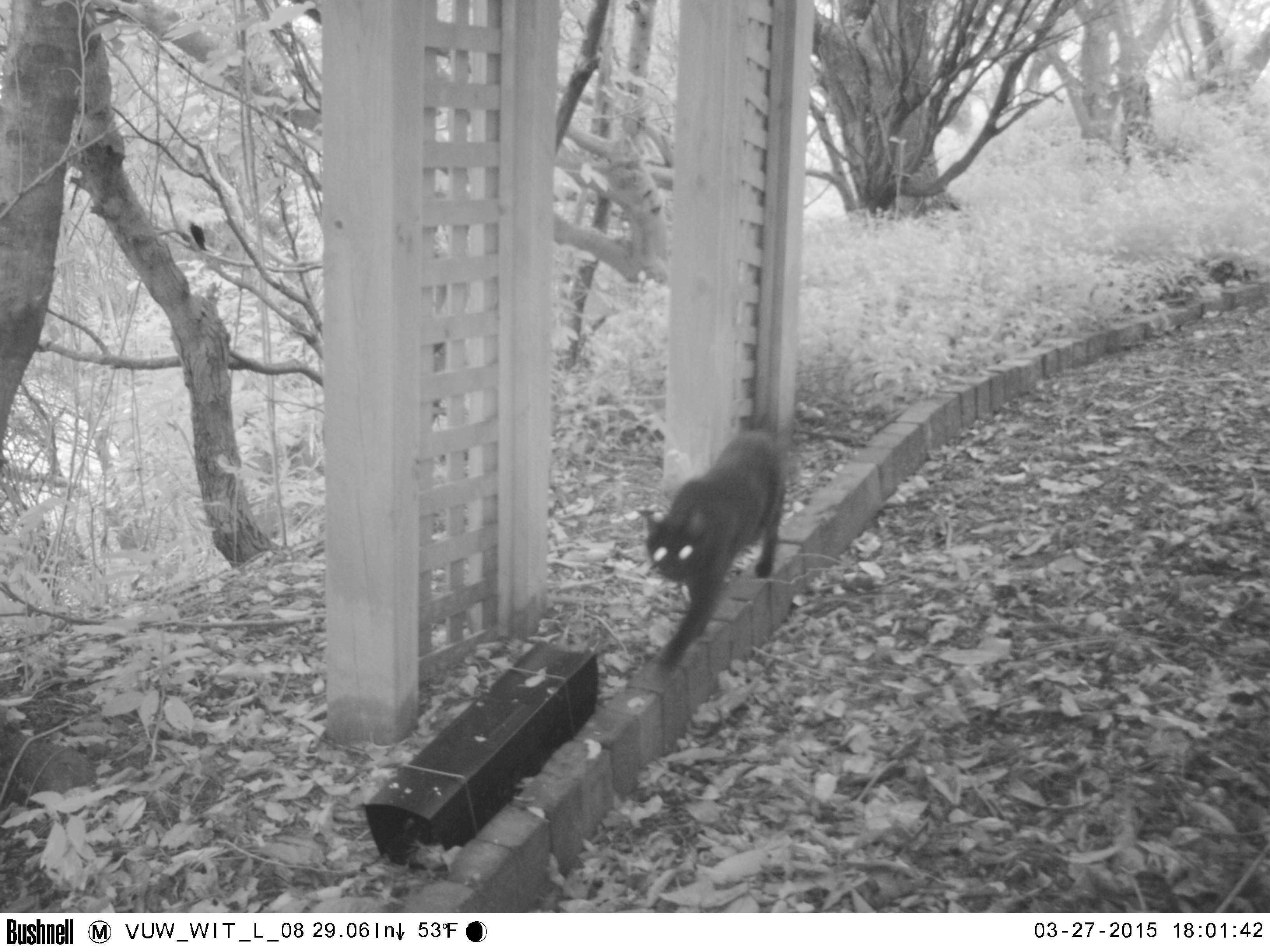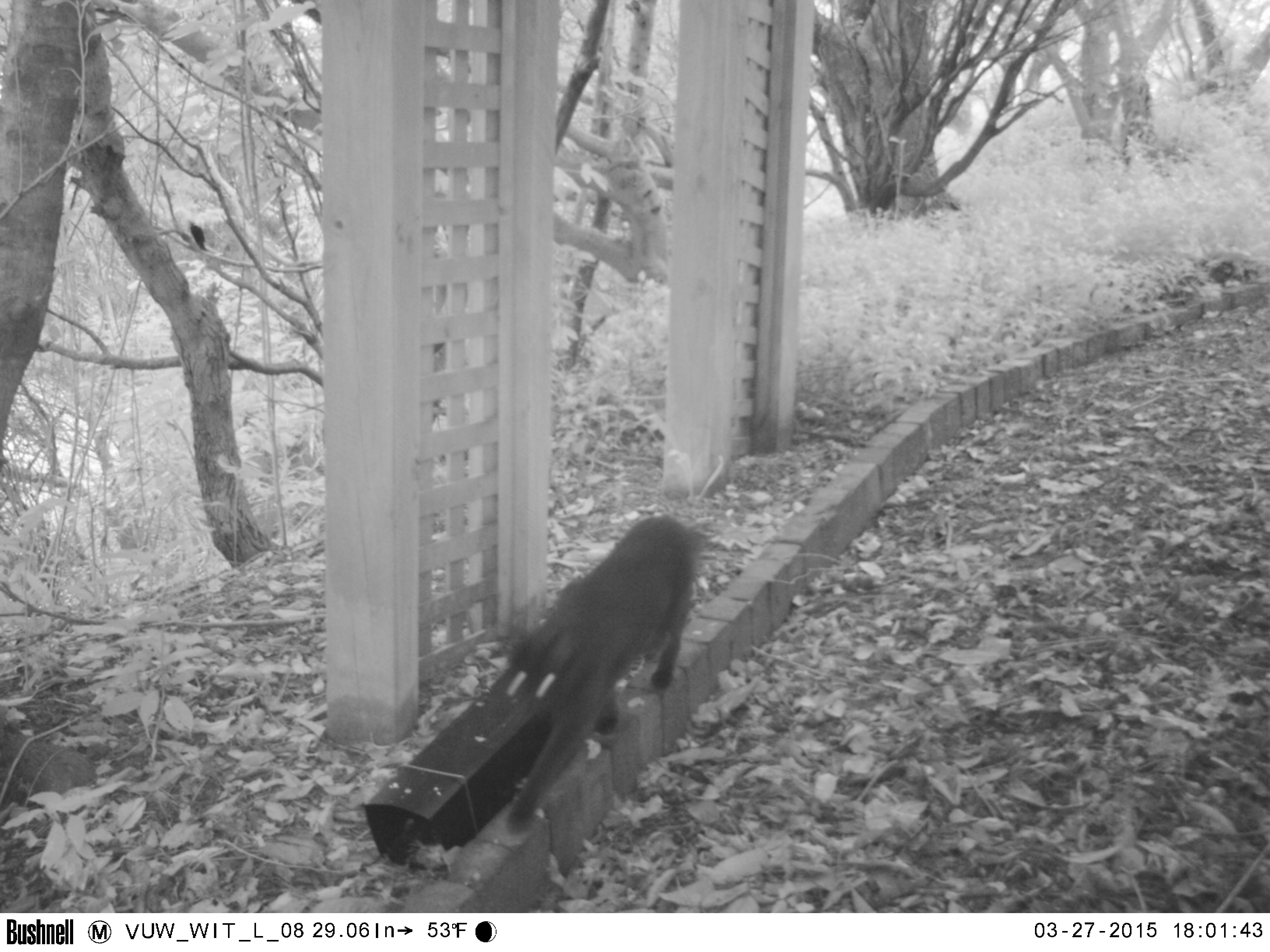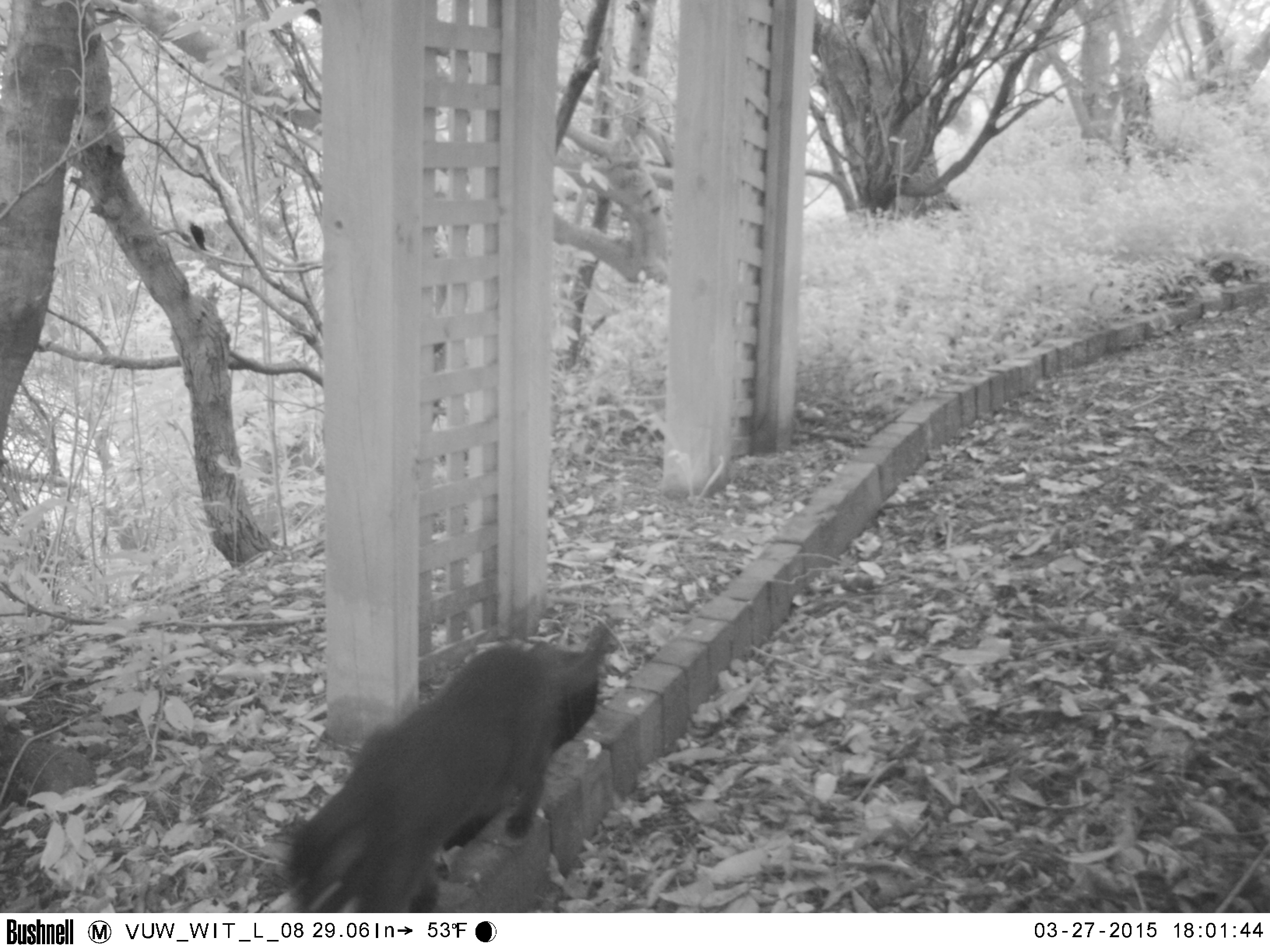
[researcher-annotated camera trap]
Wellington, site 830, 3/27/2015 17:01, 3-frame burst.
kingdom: Animalia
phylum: Chordata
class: Mammalia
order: Carnivora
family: Felidae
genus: Felis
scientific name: Felis catus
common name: cat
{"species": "cat (Felis catus)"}